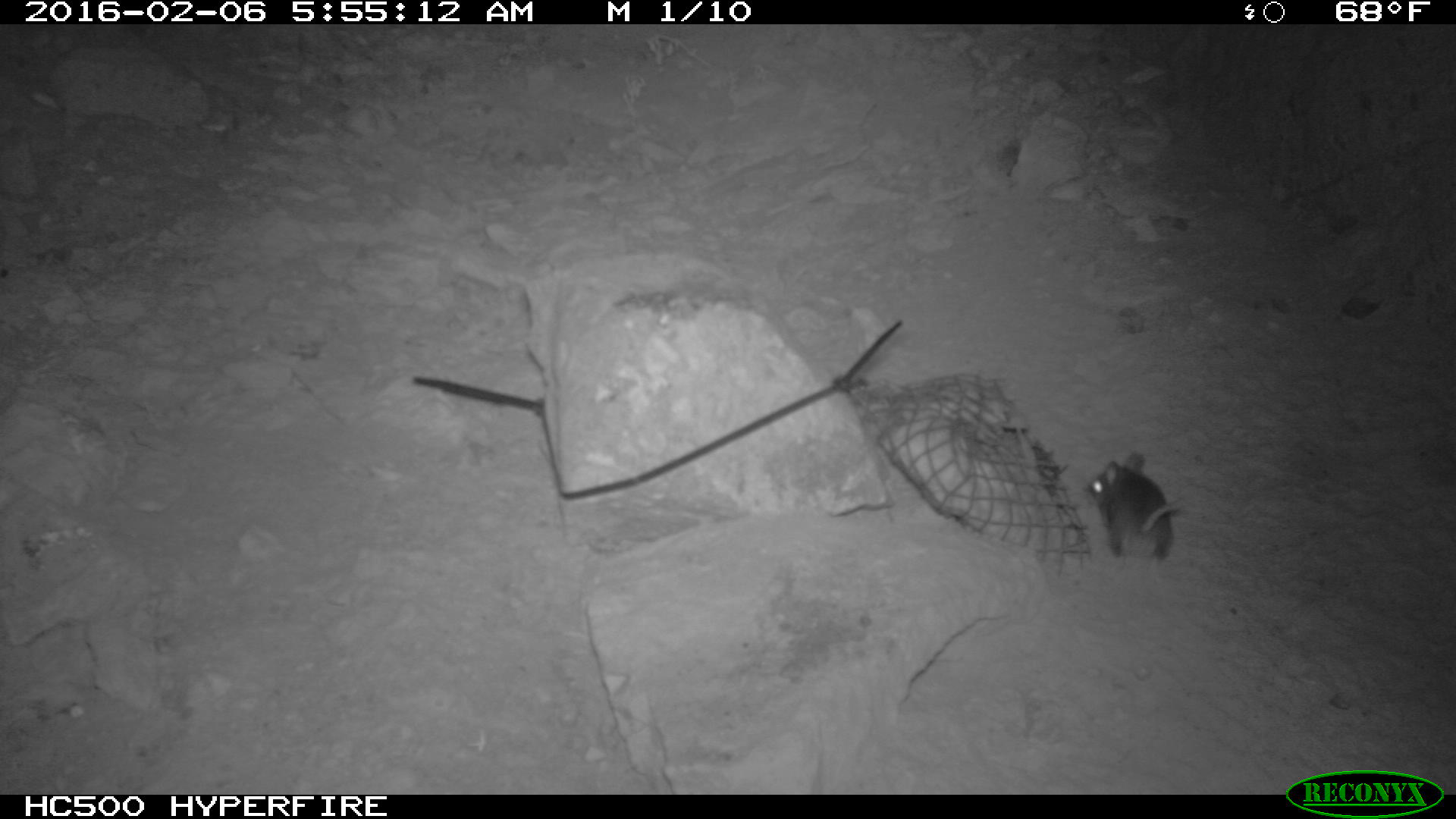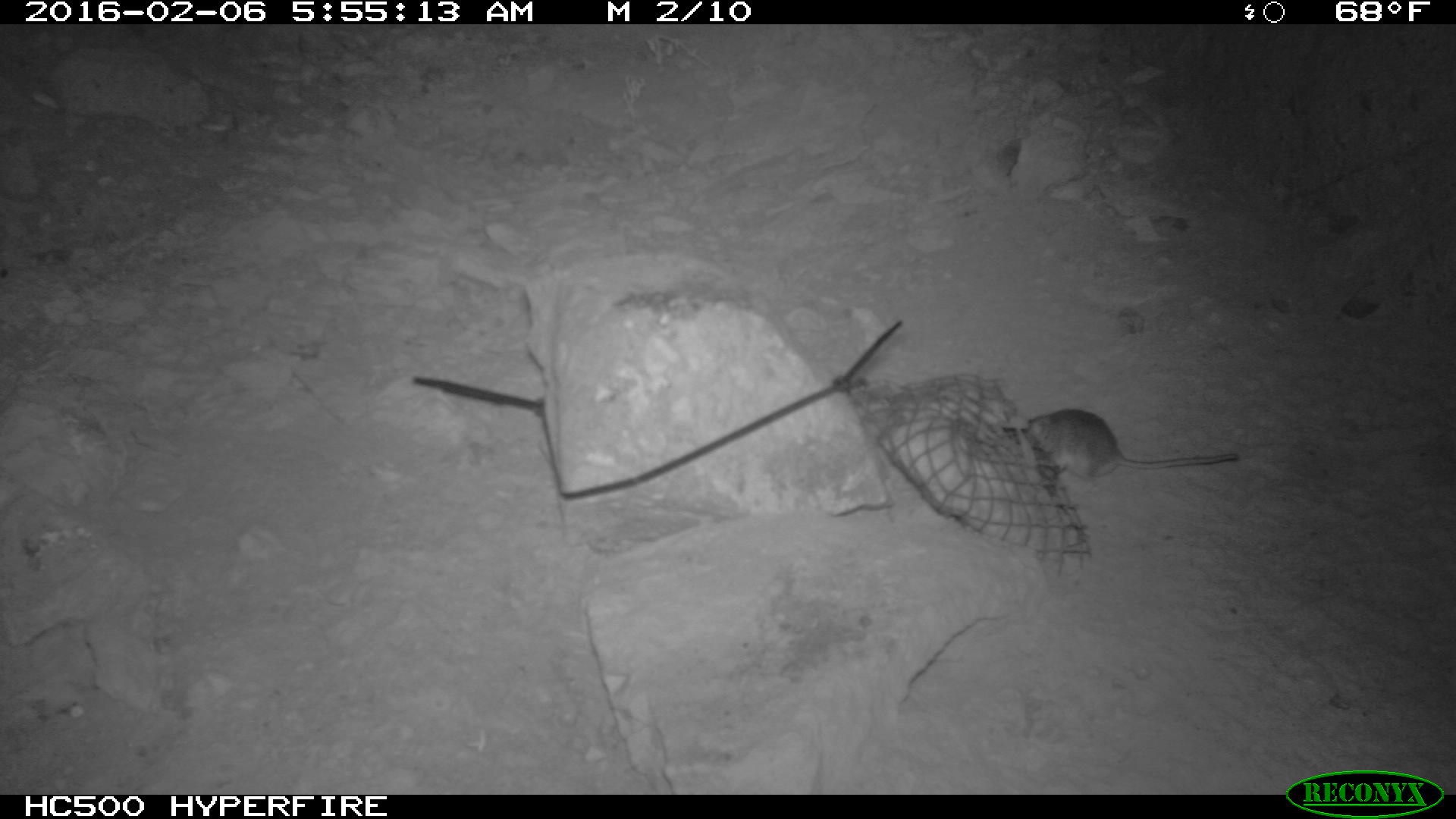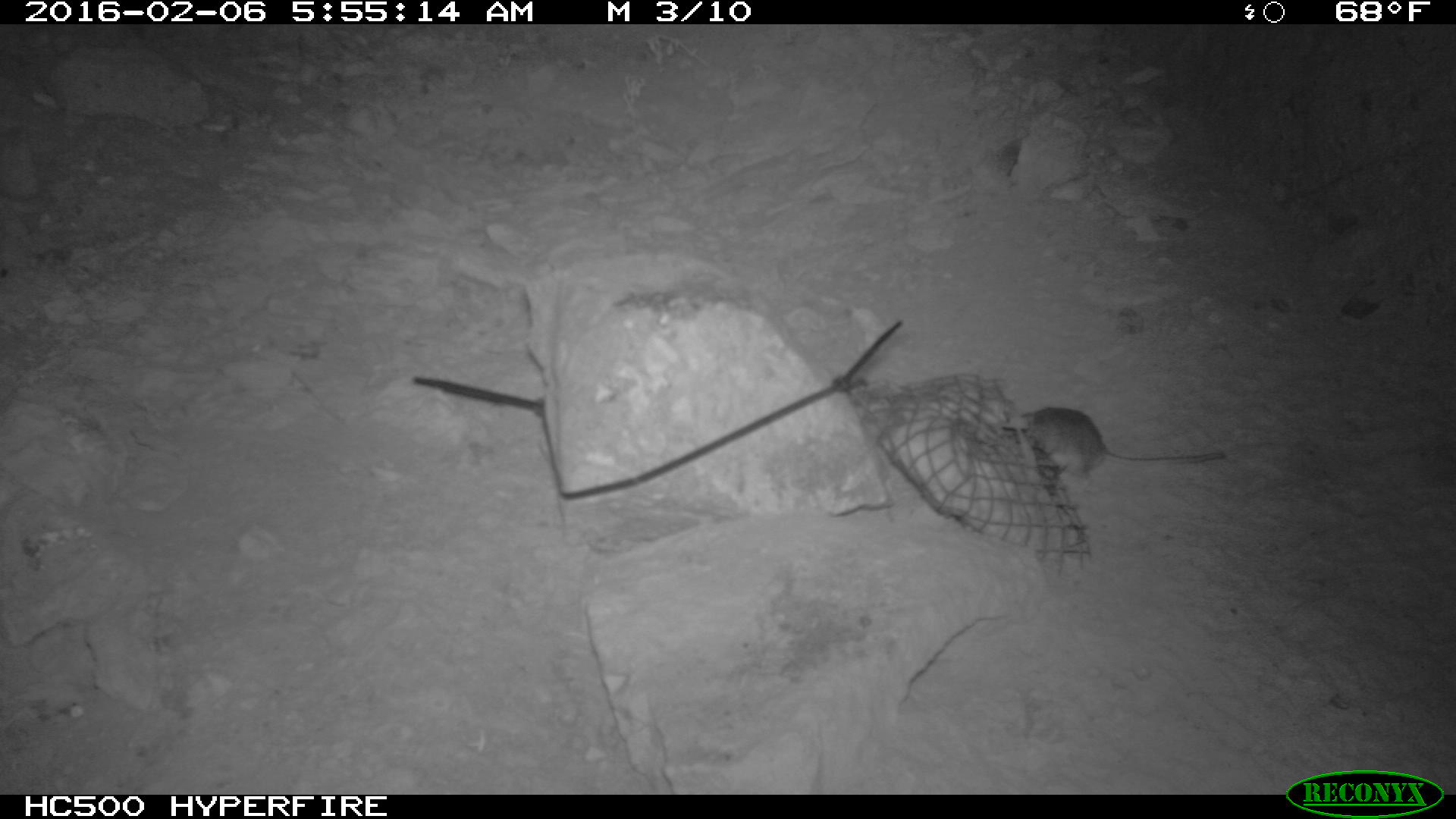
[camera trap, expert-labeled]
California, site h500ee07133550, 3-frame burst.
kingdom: Animalia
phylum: Chordata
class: Mammalia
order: Rodentia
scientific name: Rodentia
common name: rodent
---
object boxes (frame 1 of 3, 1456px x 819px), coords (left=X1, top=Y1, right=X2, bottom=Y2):
rodent: (left=1084, top=452, right=1175, bottom=559)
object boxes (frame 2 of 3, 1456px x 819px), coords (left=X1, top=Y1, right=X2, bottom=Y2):
rodent: (left=1002, top=405, right=1239, bottom=477)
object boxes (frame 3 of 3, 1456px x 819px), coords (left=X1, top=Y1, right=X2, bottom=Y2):
rodent: (left=1015, top=408, right=1224, bottom=474)